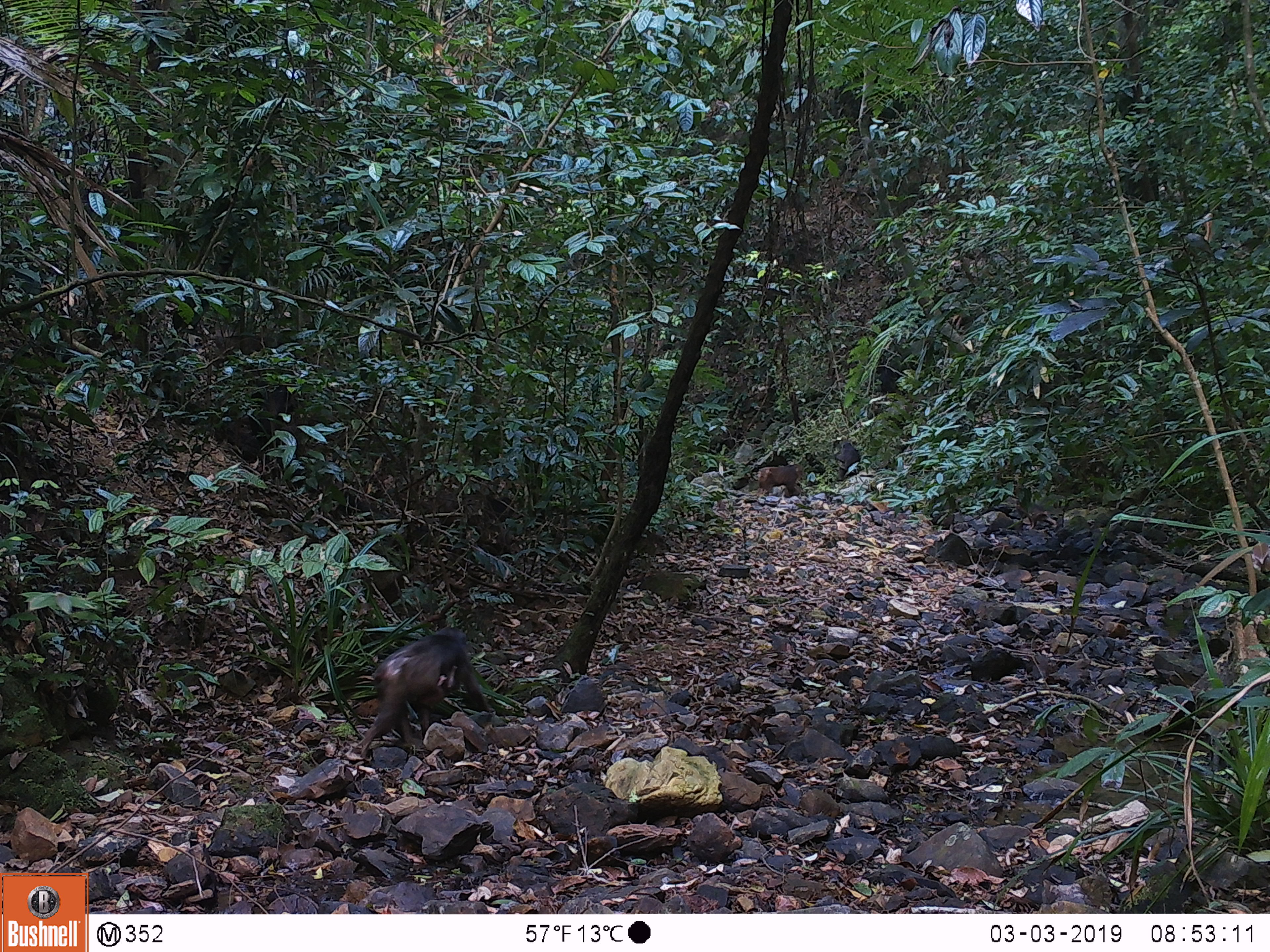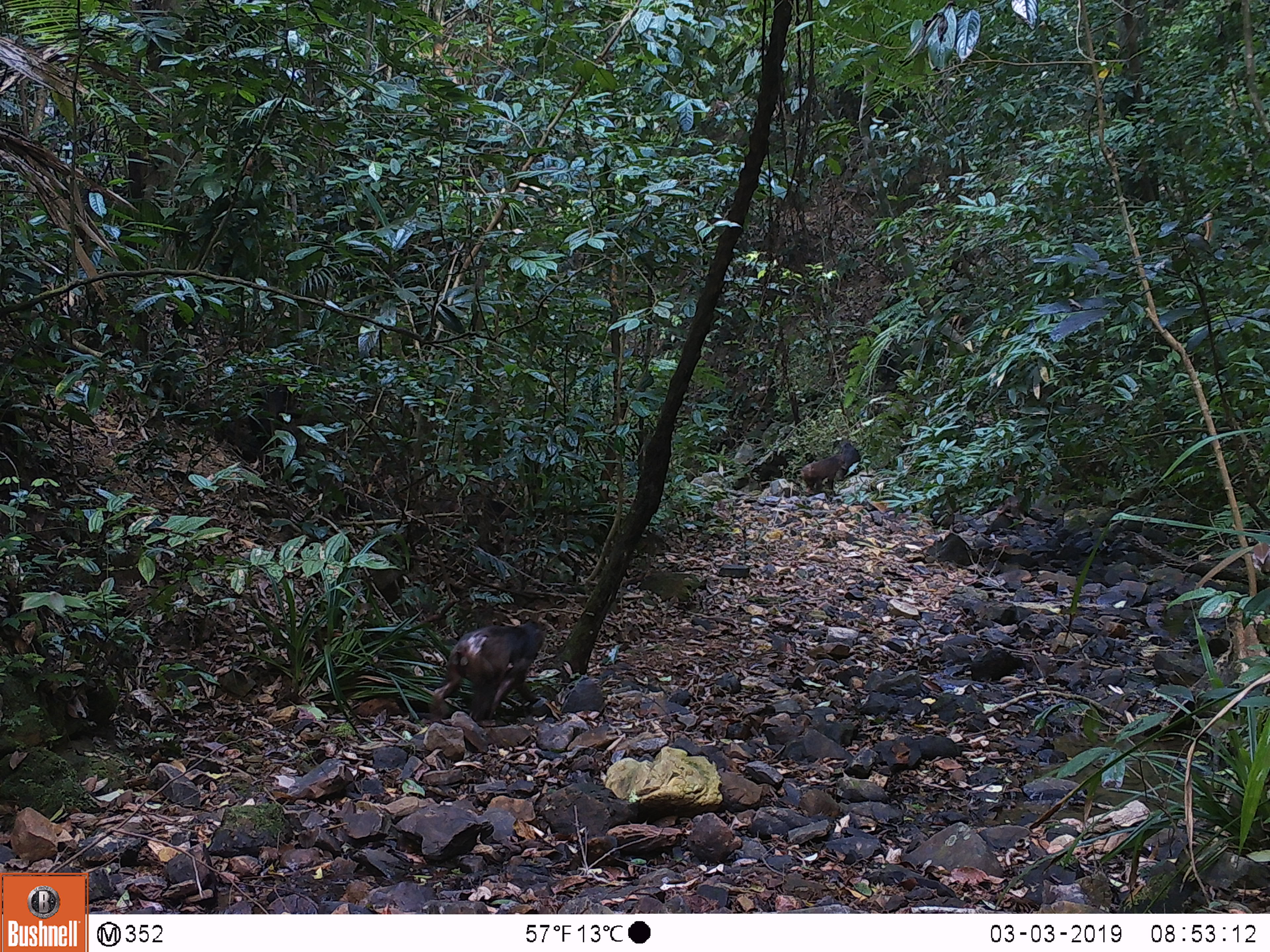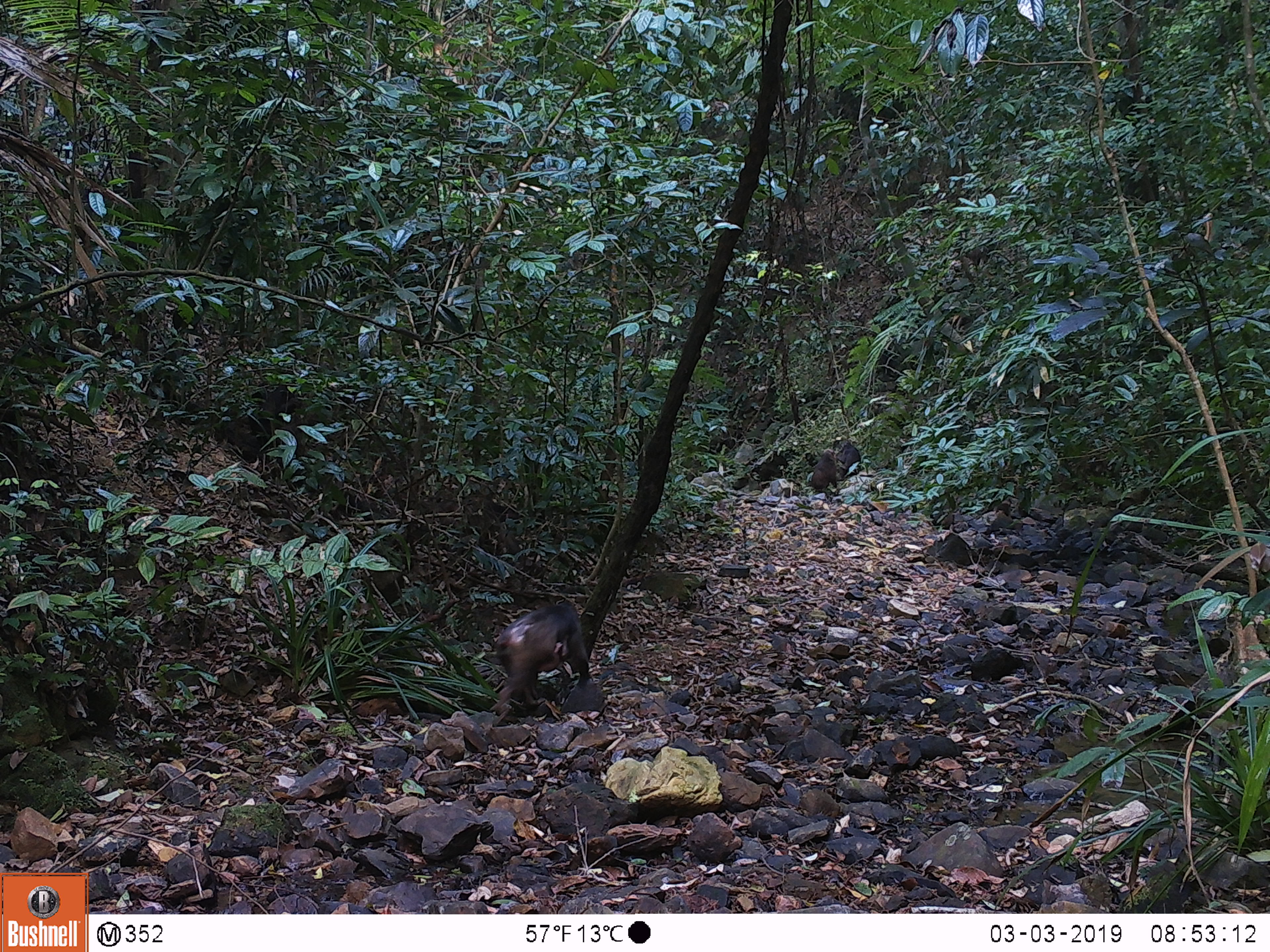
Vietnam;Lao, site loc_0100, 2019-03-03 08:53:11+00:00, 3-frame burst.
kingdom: Animalia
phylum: Chordata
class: Mammalia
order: Primates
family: Cercopithecidae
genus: Macaca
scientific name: Macaca arctoides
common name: stump-tailed macaque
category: stump tailed macaque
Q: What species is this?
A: Stump tailed macaque (stump-tailed macaque) (Macaca arctoides).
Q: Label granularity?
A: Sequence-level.